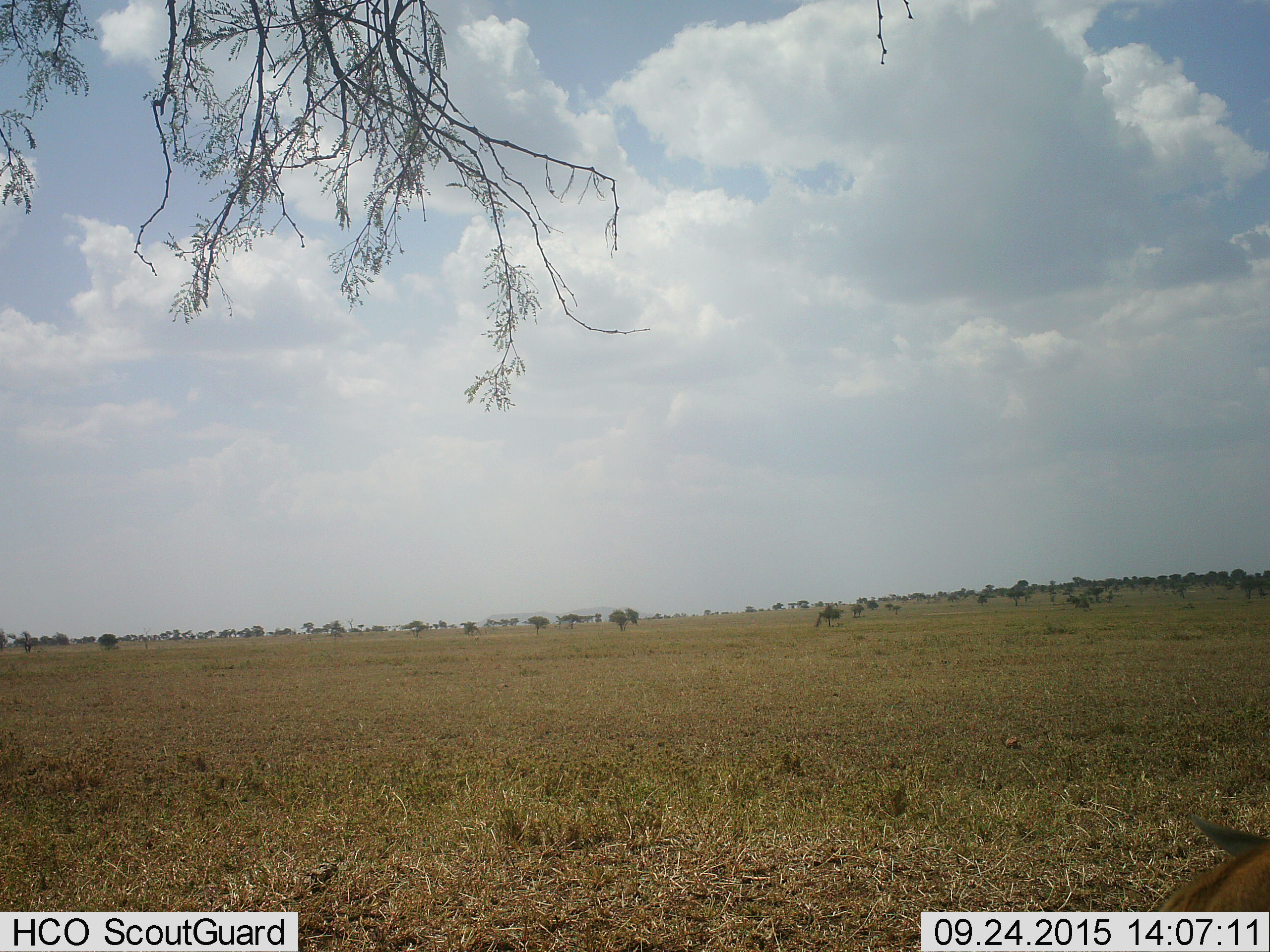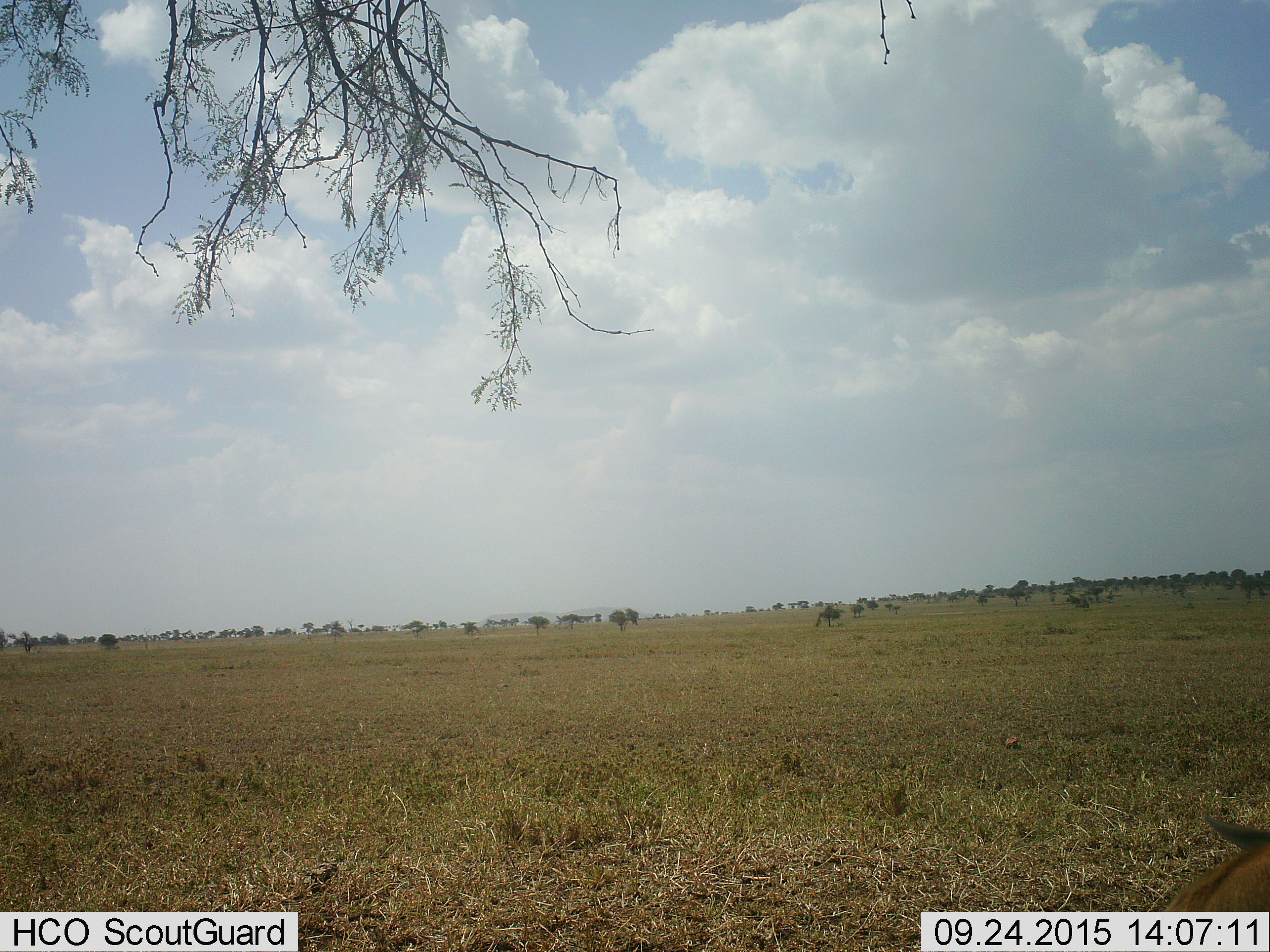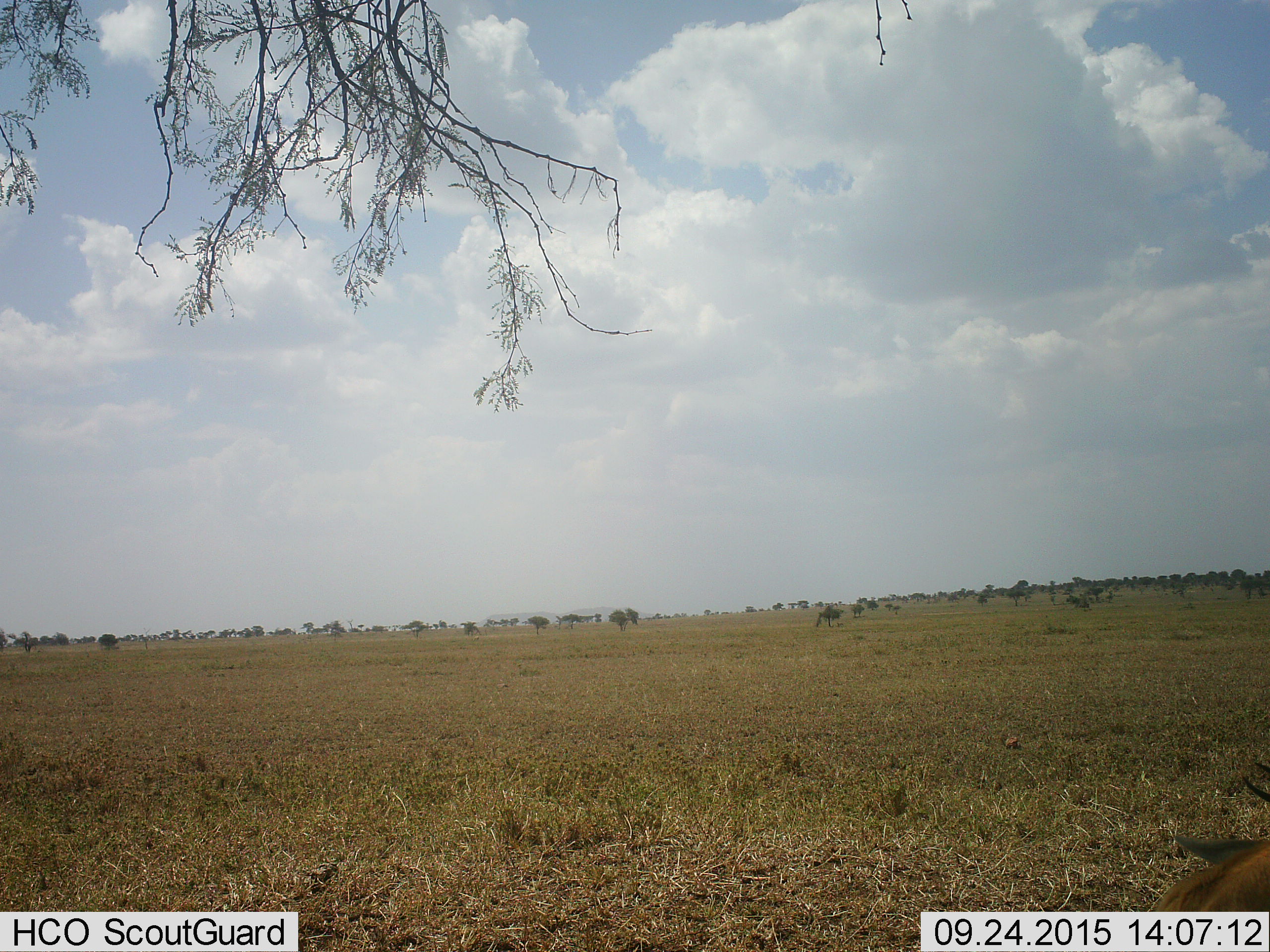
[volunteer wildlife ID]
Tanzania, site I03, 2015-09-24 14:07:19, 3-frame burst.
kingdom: Animalia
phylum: Chordata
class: Mammalia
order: Artiodactyla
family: Bovidae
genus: Eudorcas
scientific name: Eudorcas thomsonii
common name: thomson's gazelle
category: gazellethomsons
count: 1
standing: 60%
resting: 40%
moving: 0%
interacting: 0%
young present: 0%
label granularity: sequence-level